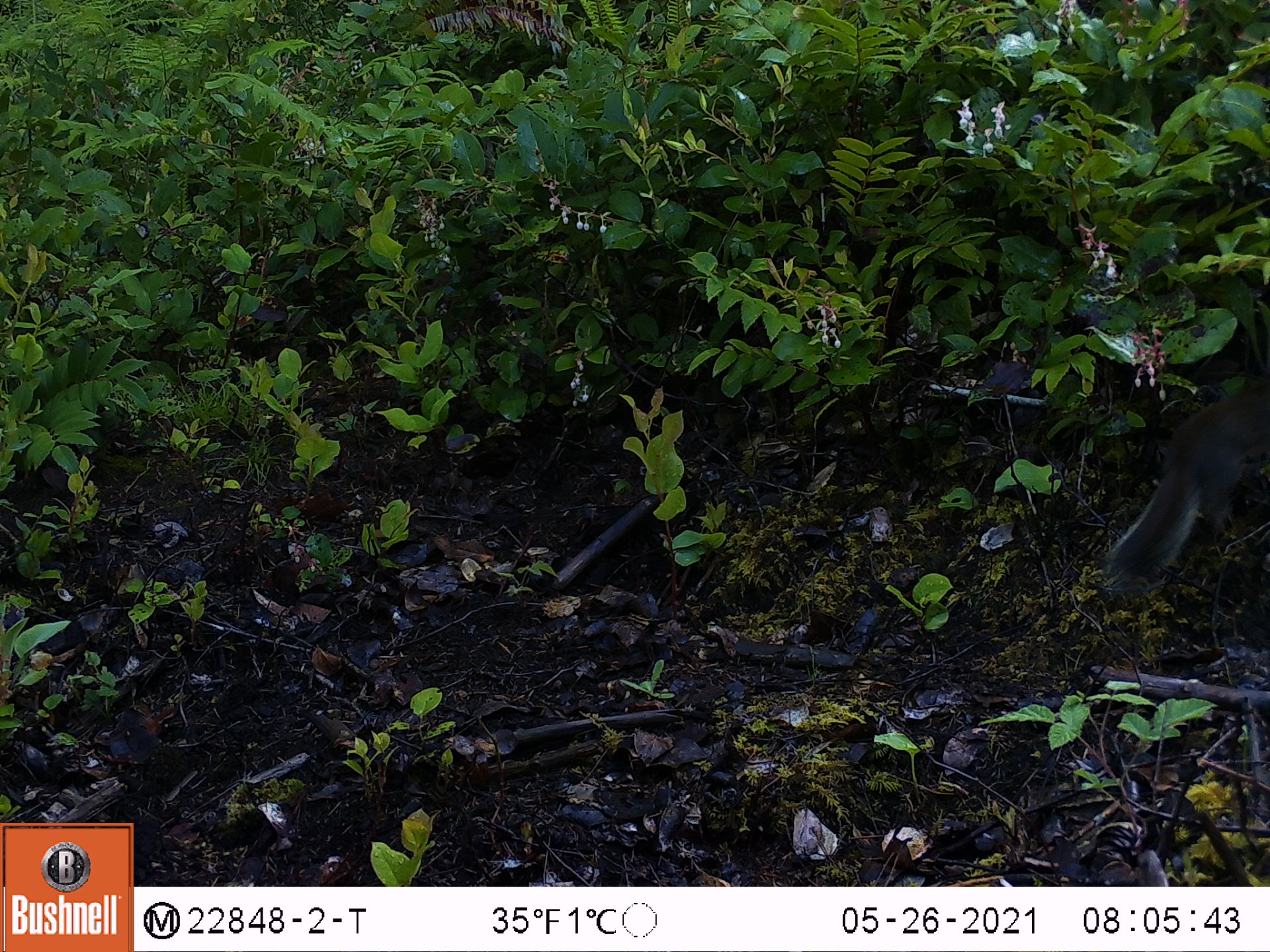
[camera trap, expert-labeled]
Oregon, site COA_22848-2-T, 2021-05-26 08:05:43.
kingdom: Animalia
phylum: Chordata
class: Mammalia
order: Rodentia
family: Sciuridae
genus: Tamiasciurus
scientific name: Tamiasciurus douglasii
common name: douglas squirrel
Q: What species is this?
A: Douglas squirrel (Tamiasciurus douglasii).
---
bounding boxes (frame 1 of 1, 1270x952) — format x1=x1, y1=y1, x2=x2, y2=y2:
douglas squirrel: x1=1097, y1=383, x2=1268, y2=605